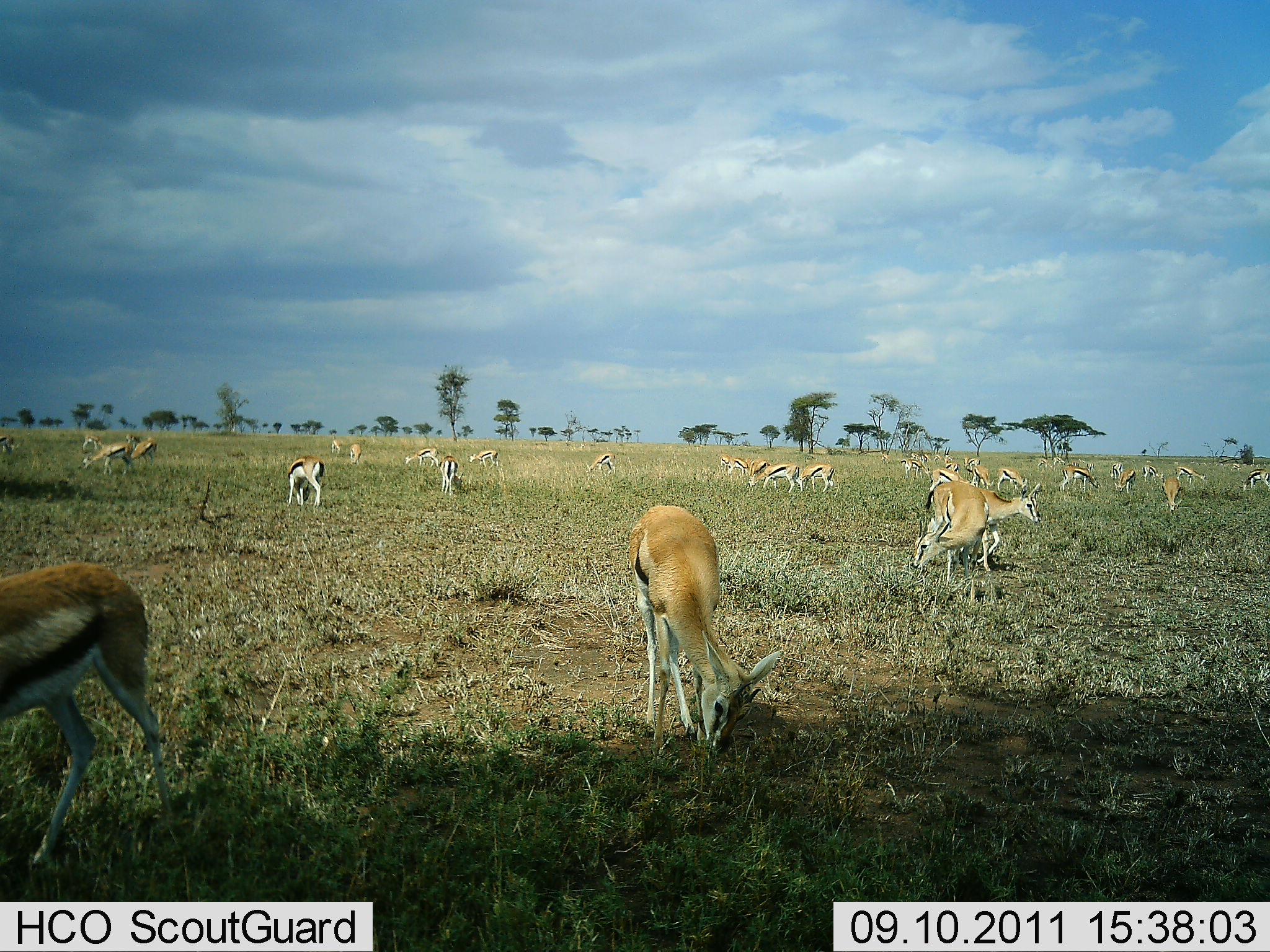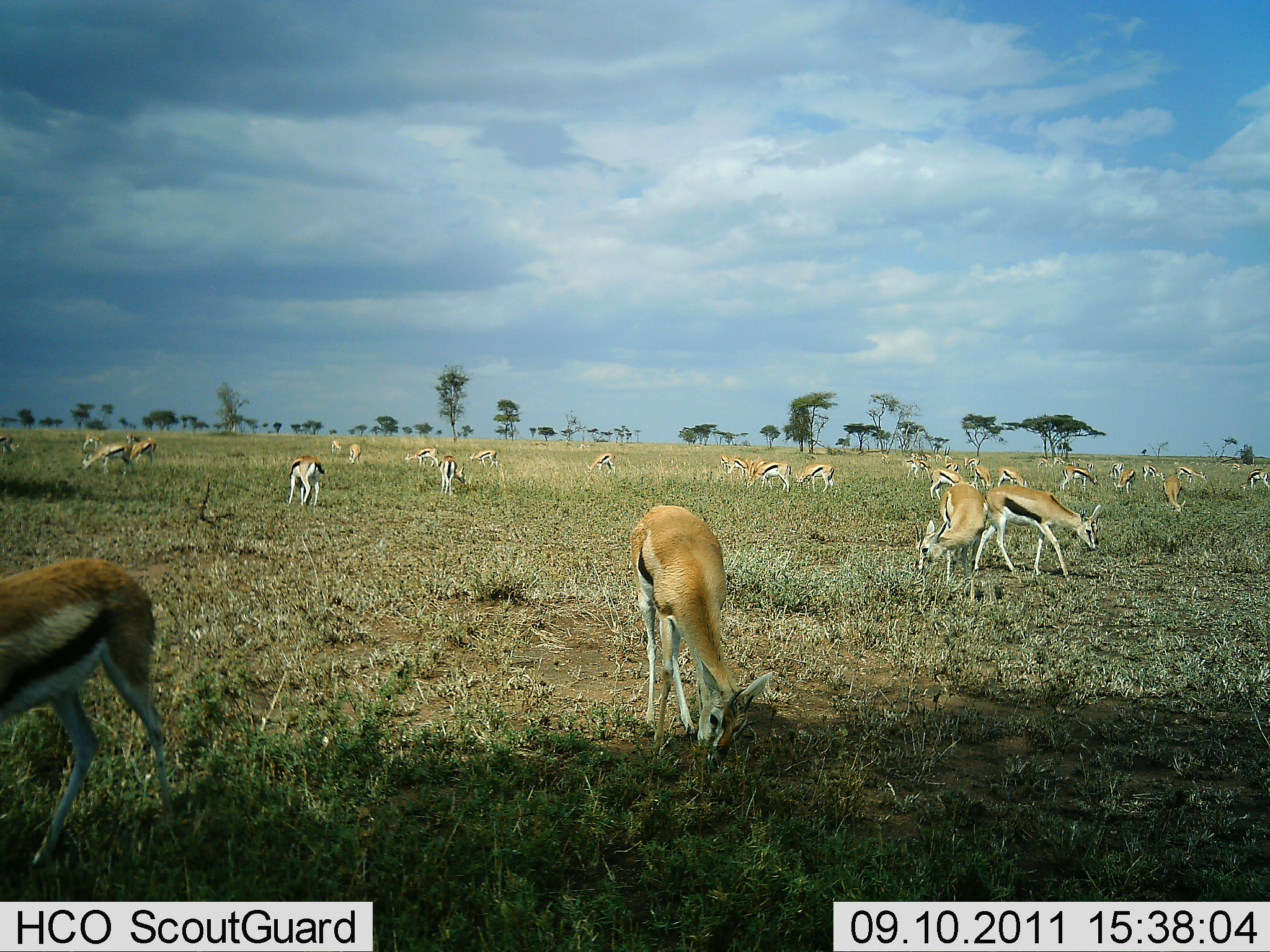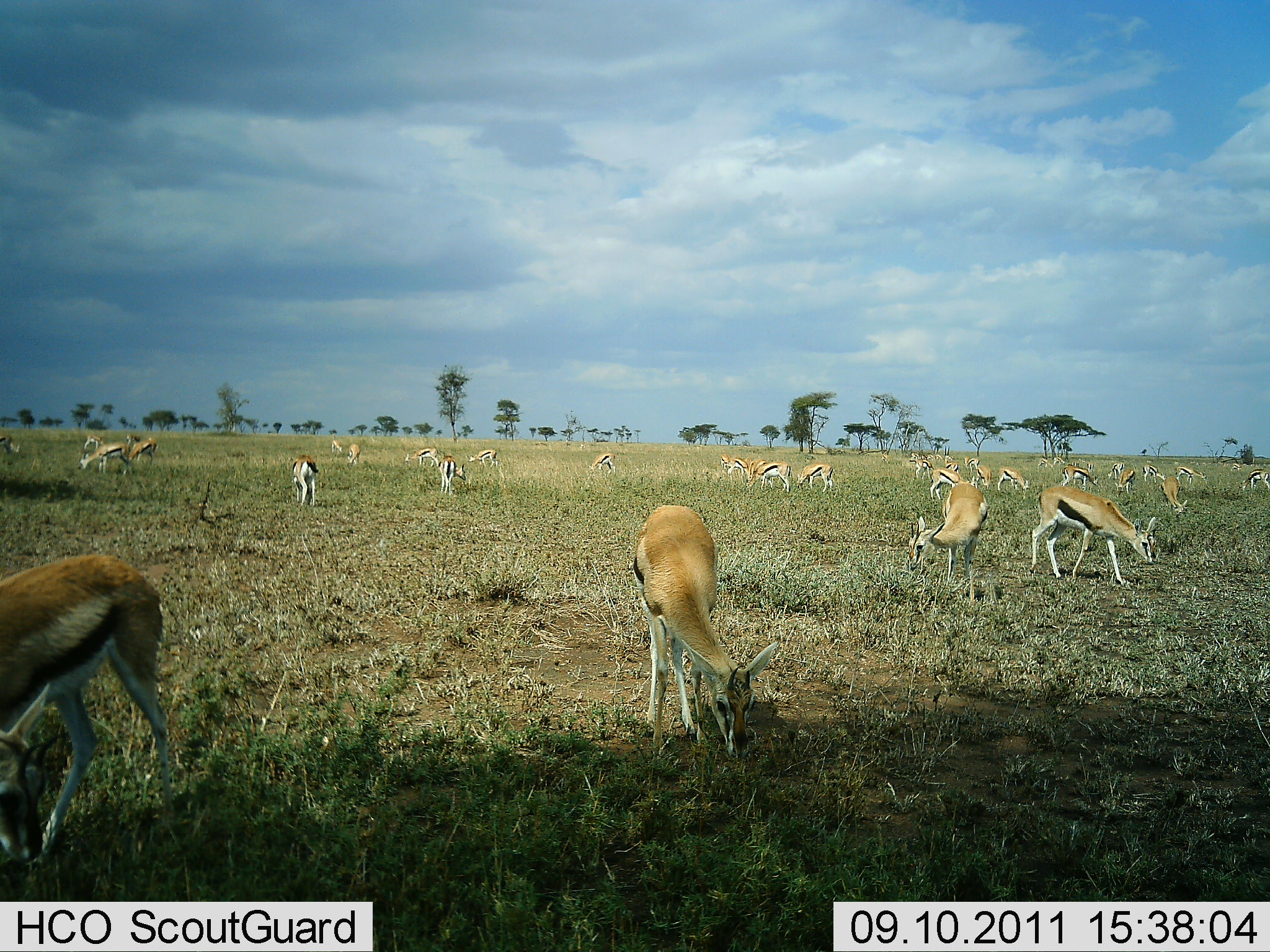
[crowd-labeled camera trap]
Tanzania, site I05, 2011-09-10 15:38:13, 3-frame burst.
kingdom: Animalia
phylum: Chordata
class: Mammalia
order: Artiodactyla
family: Bovidae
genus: Eudorcas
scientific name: Eudorcas thomsonii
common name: thomson's gazelle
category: gazellethomsons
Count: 11-50.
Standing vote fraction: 20%.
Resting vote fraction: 7%.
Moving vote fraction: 40%.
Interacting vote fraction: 7%.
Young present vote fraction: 0%.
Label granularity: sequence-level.